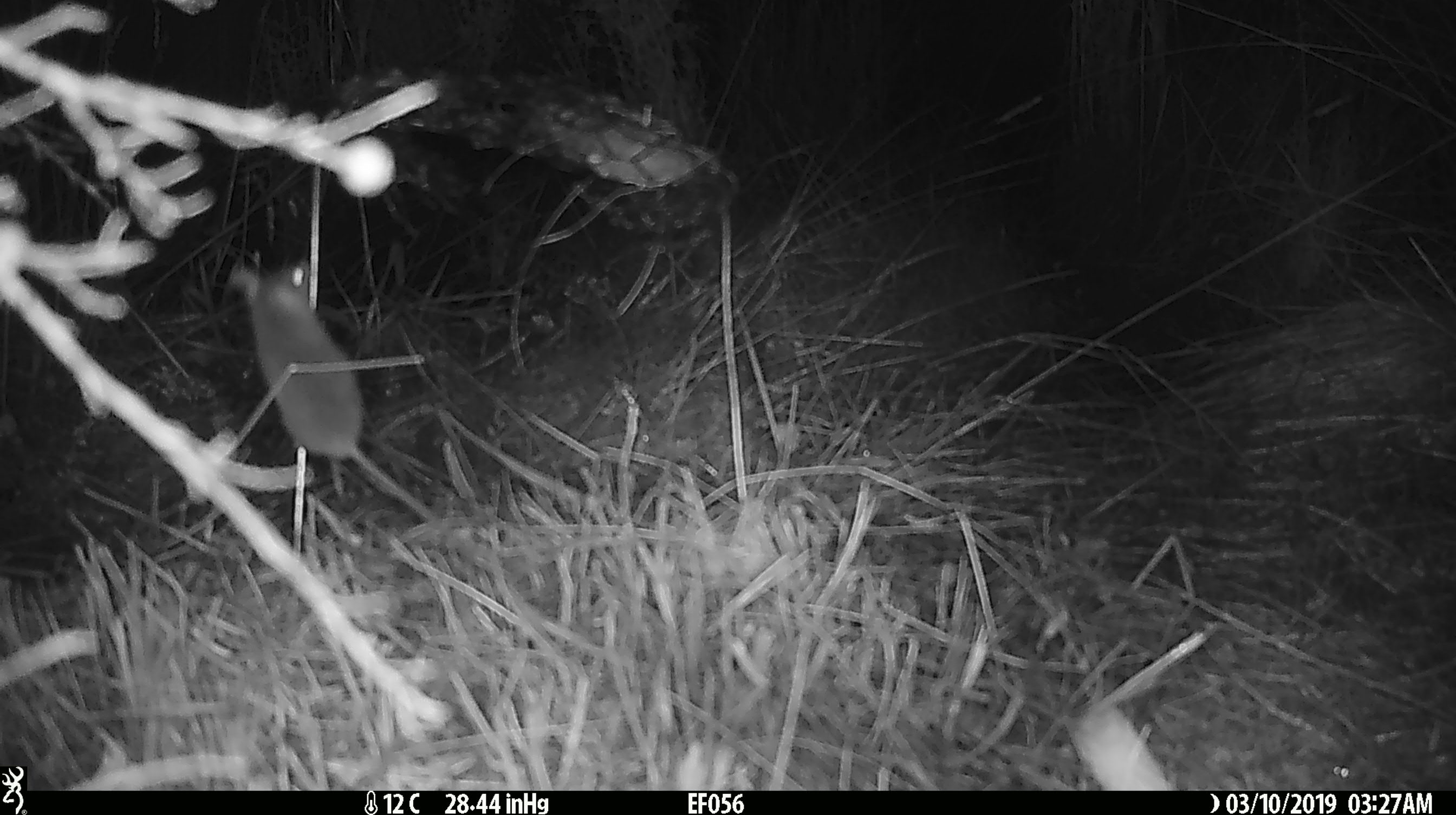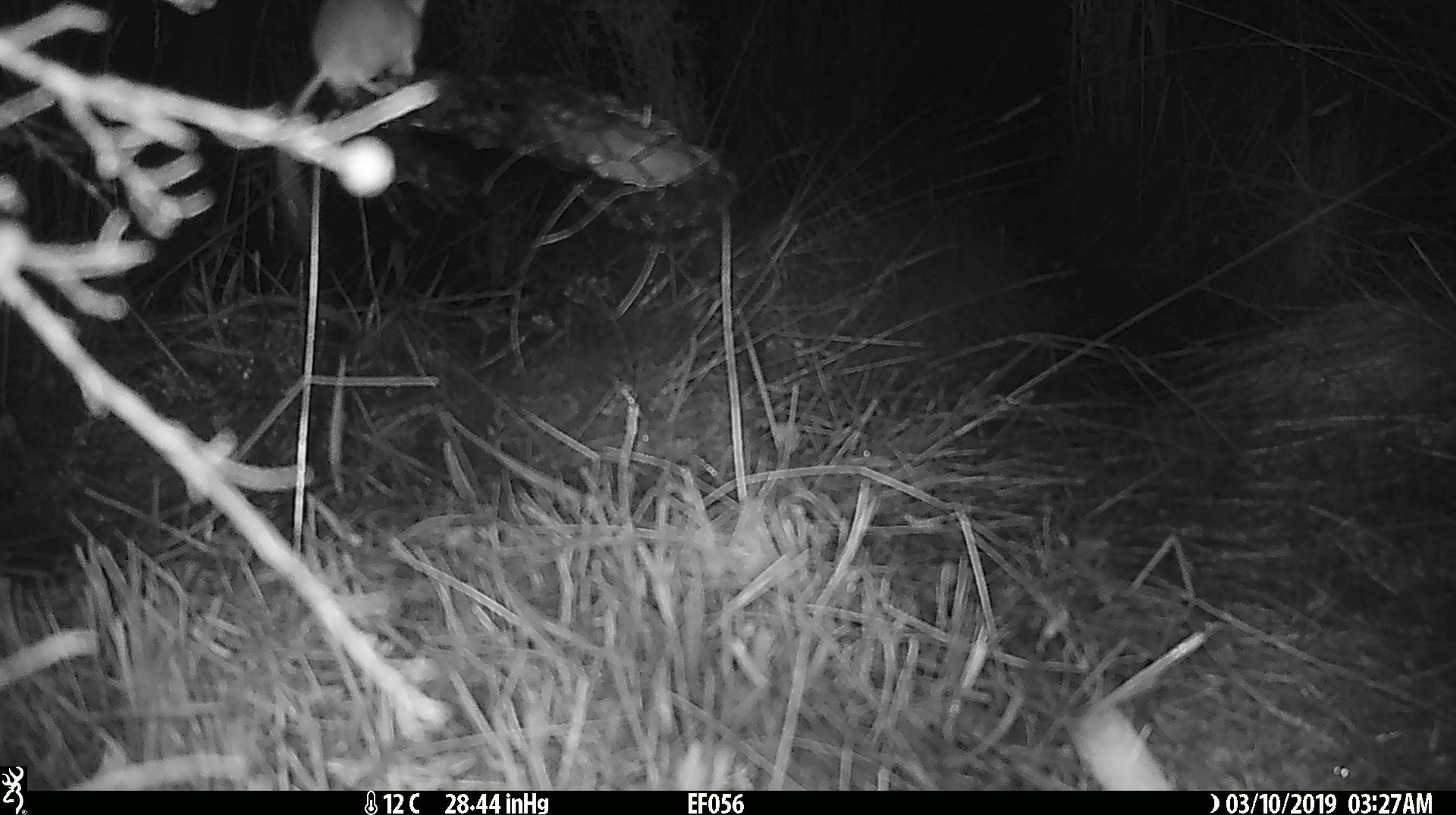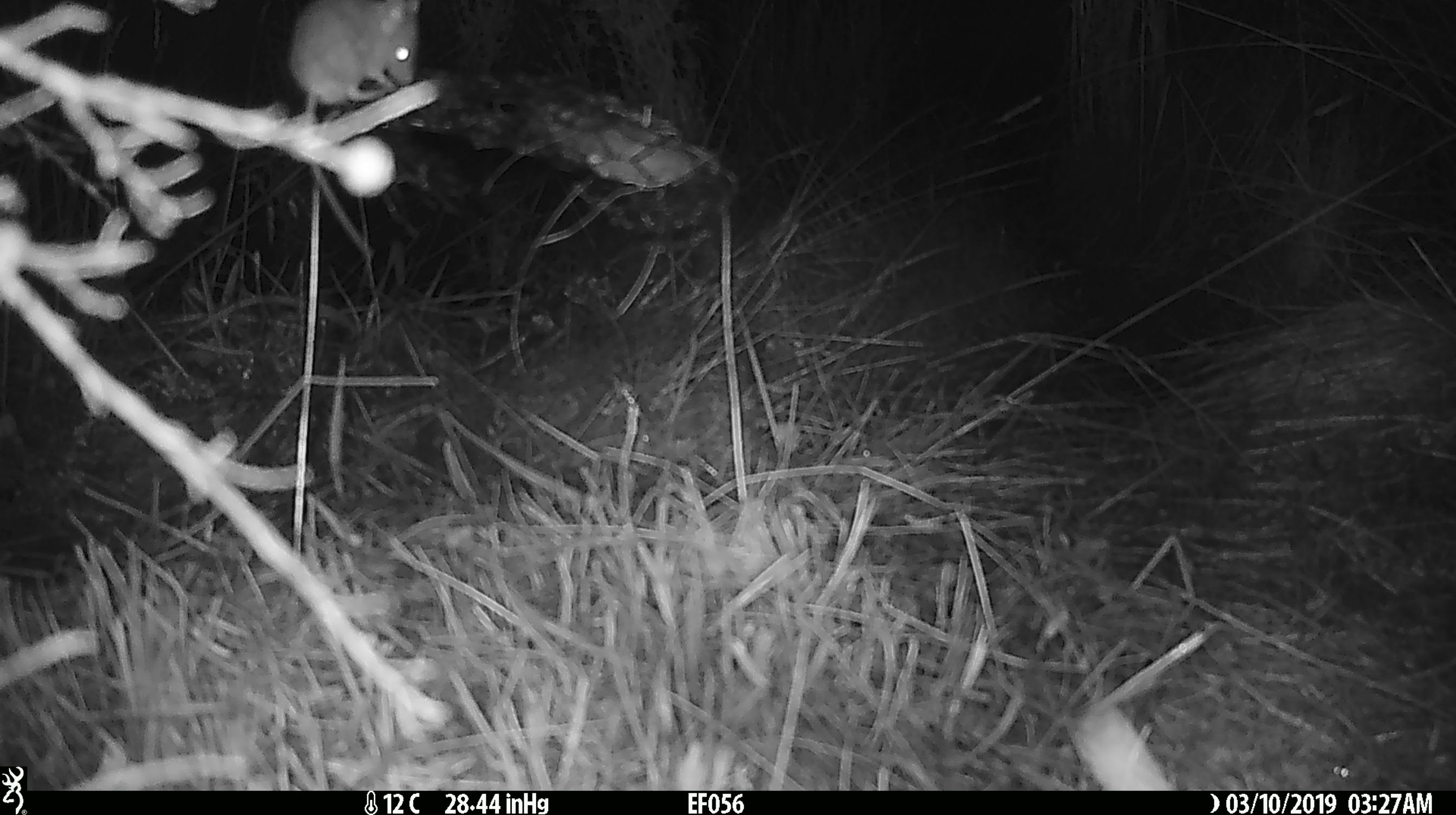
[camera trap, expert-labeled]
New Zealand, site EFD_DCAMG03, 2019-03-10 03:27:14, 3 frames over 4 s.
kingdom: Animalia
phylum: Chordata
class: Mammalia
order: Rodentia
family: Muridae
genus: Mus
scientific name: Mus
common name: mouse